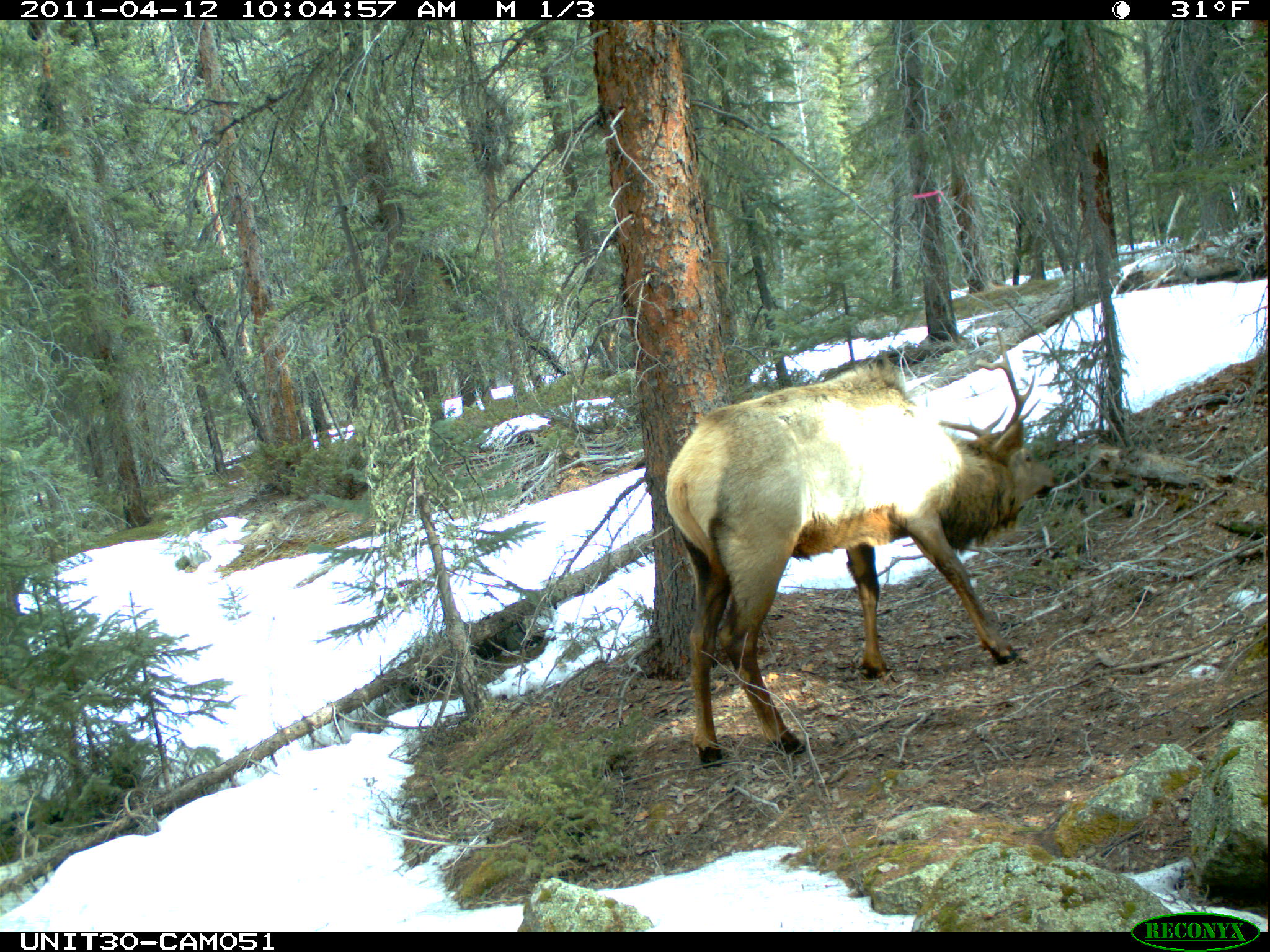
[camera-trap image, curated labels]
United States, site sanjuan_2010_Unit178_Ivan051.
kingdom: Animalia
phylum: Chordata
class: Mammalia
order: Artiodactyla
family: Cervidae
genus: Cervus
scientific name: Cervus elaphus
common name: red deer